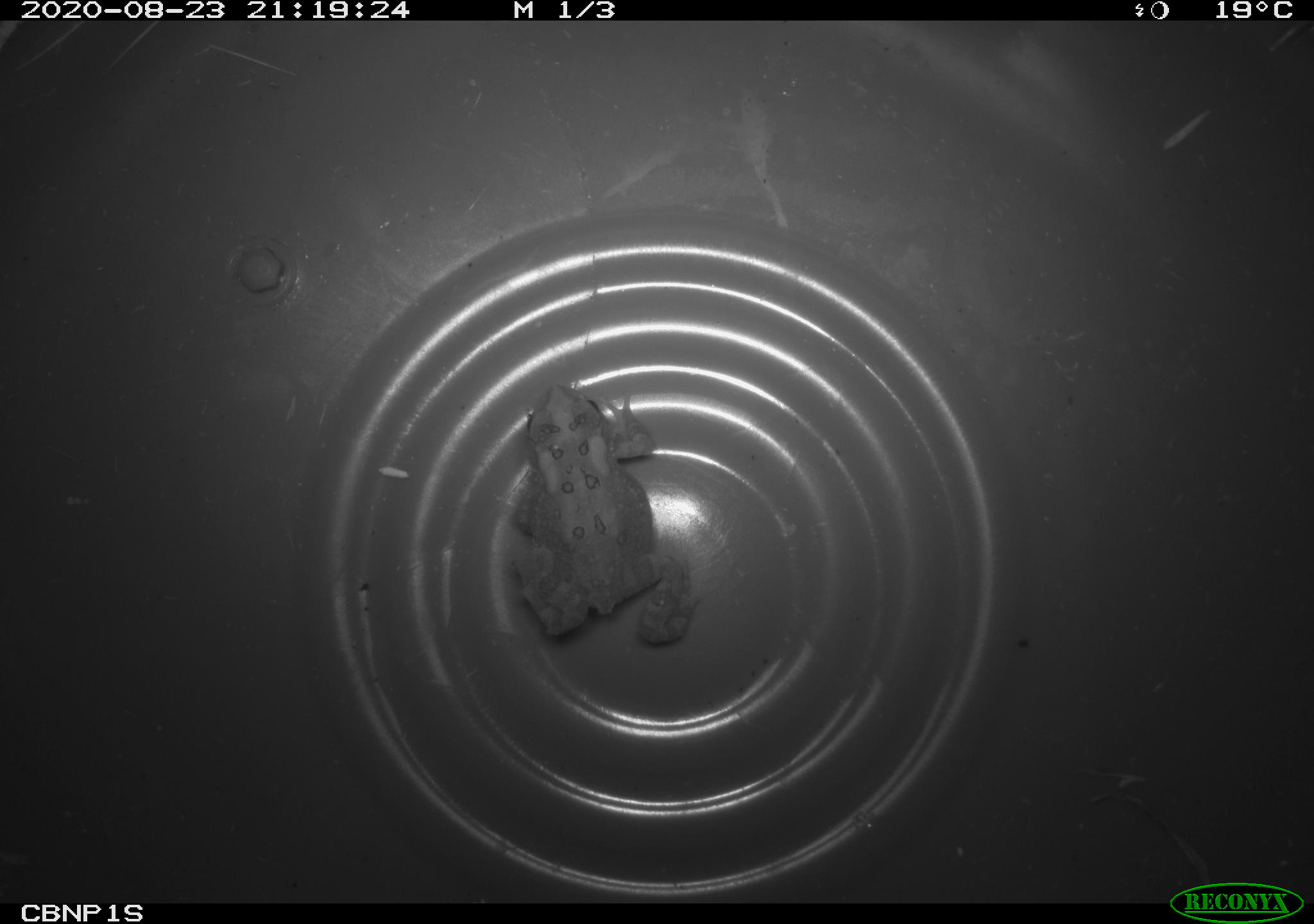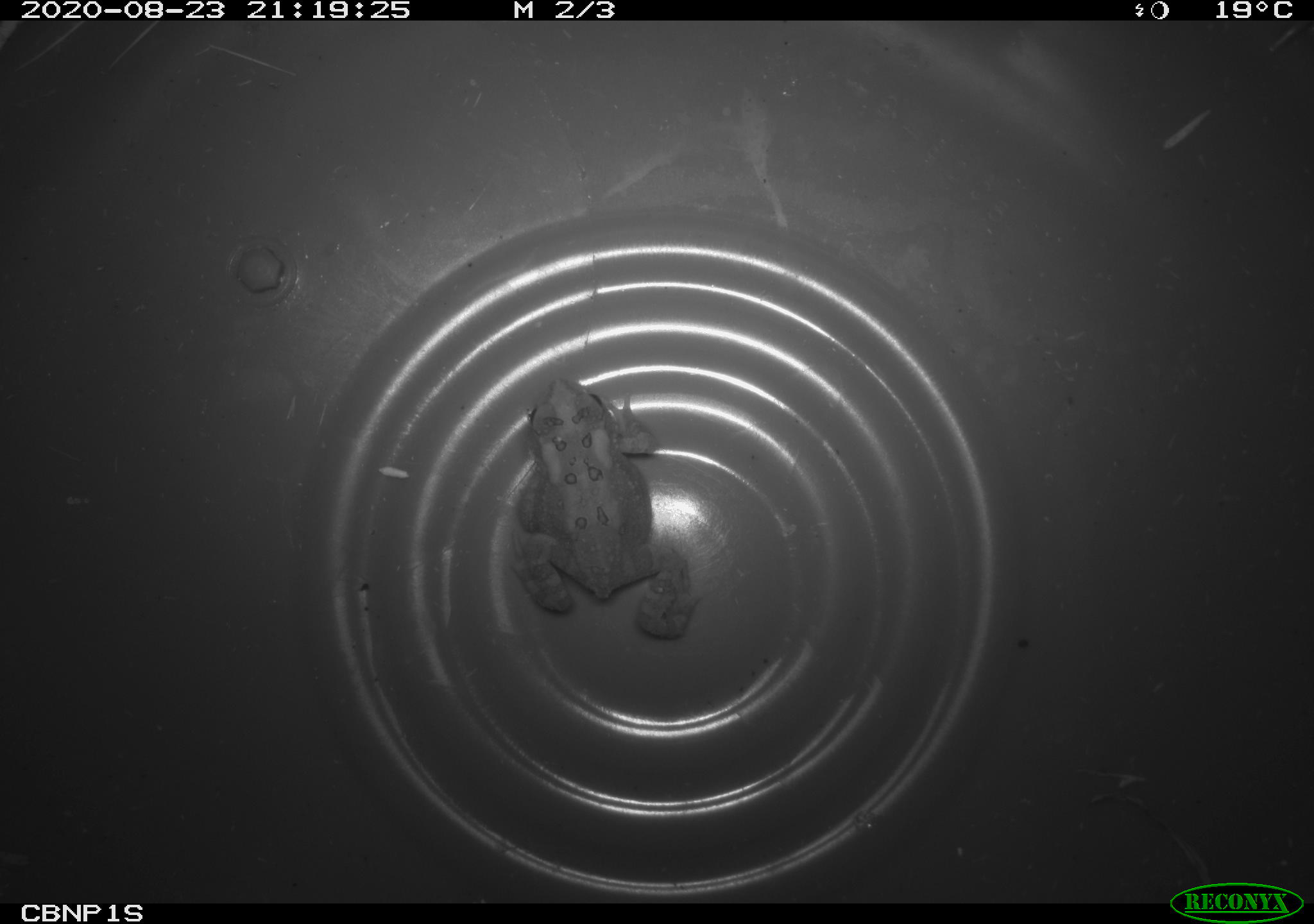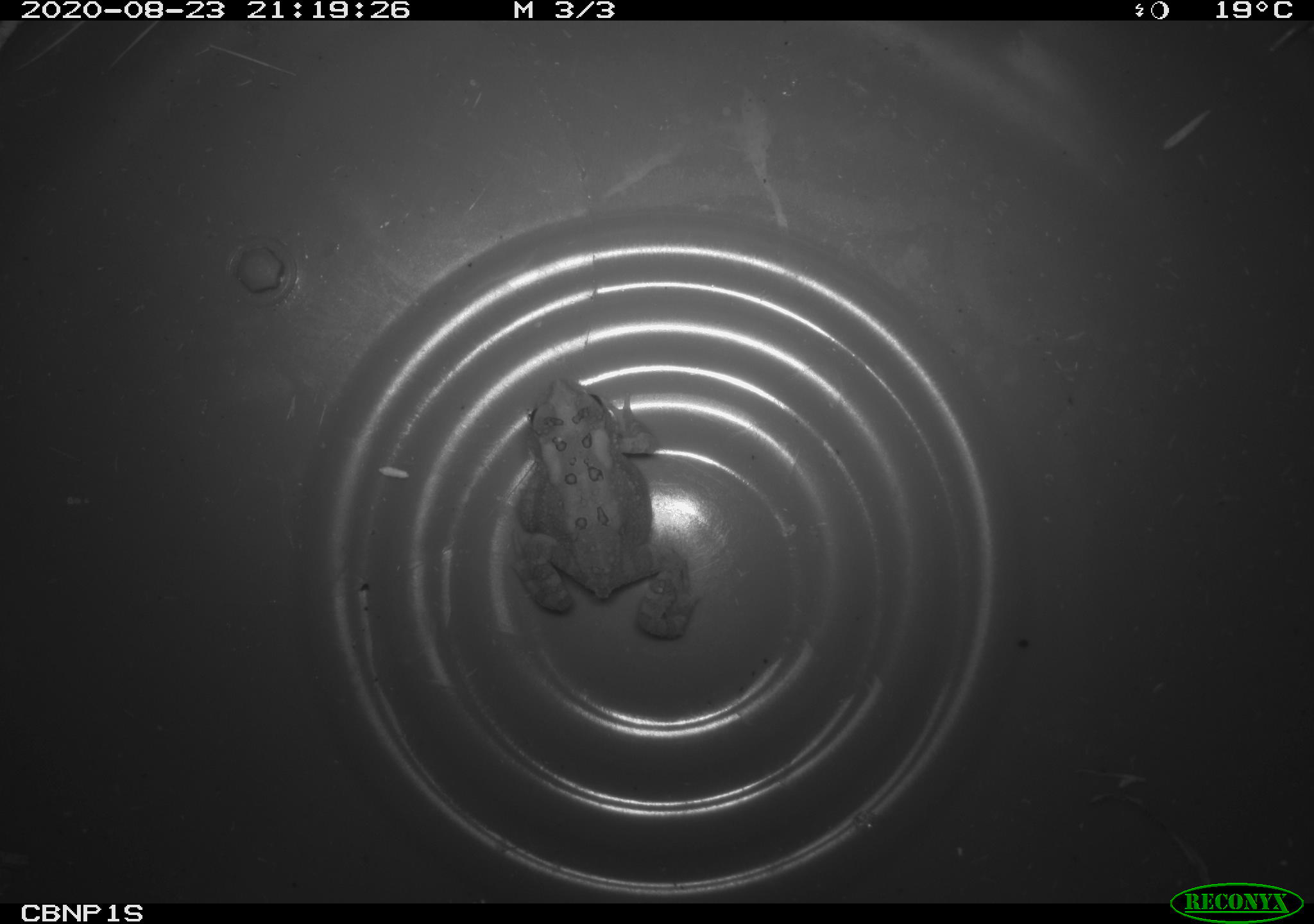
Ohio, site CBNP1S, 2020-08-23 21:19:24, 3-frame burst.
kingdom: Animalia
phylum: Chordata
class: Amphibia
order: Anura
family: Bufonidae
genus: Anaxyrus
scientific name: Anaxyrus americanus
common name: american toad